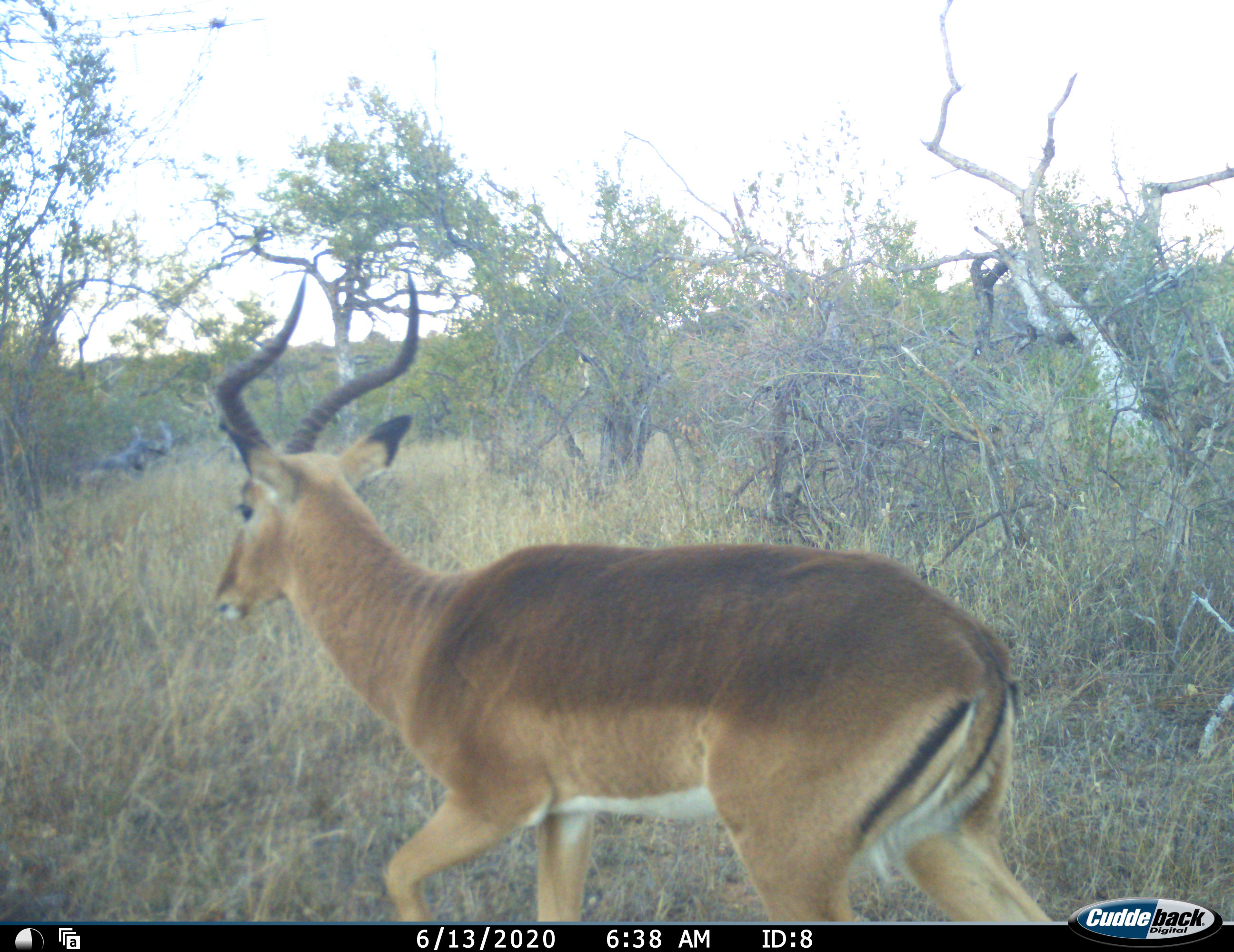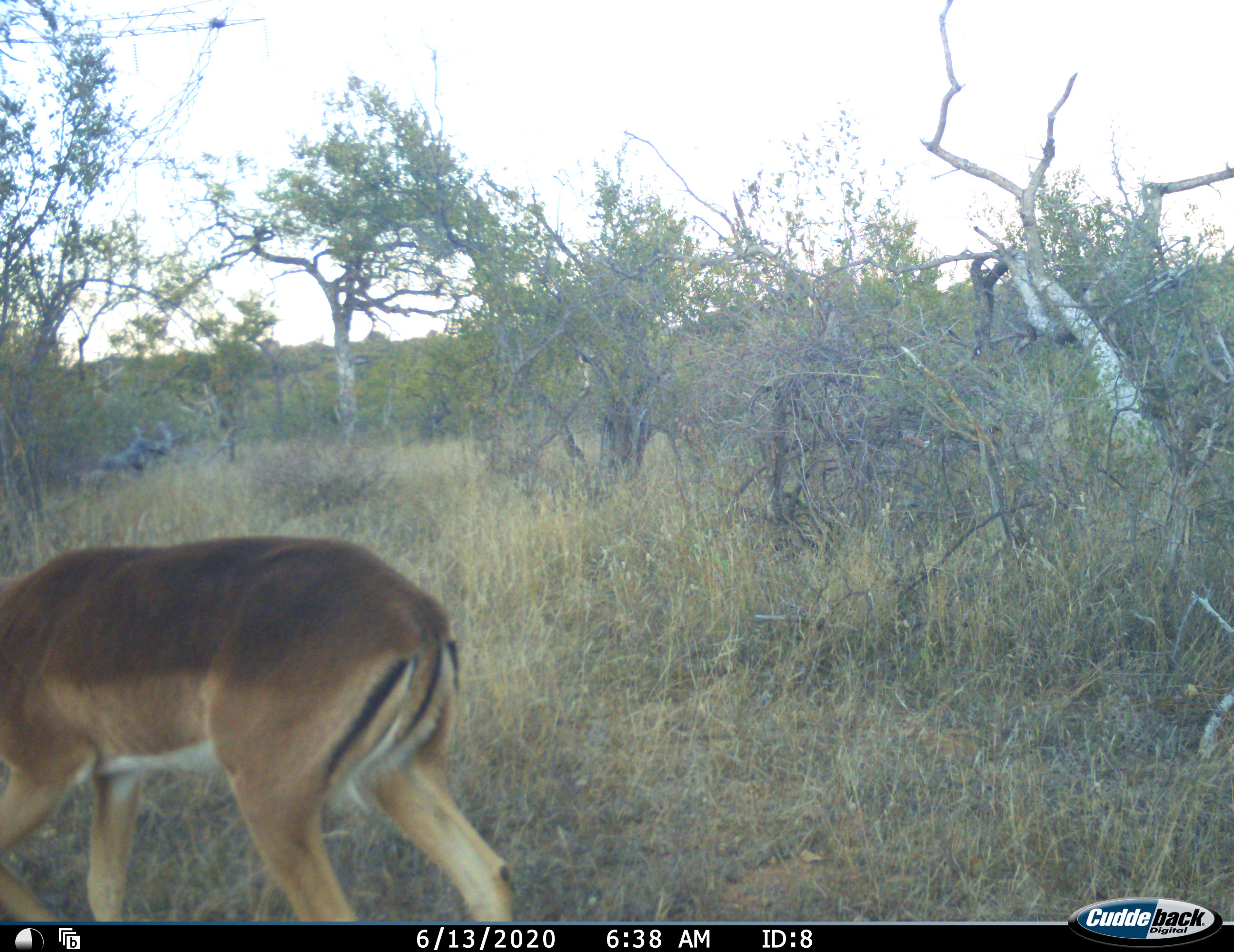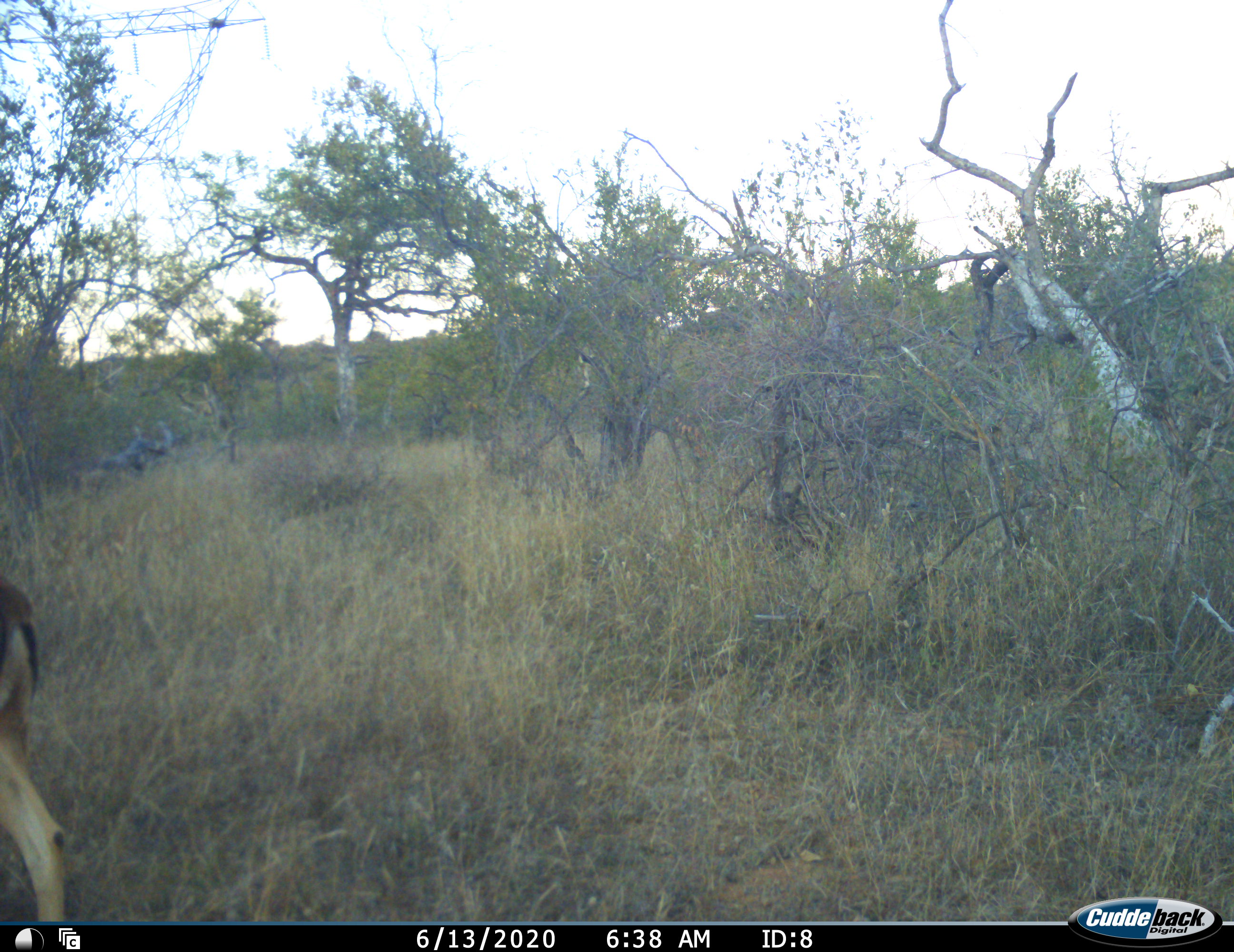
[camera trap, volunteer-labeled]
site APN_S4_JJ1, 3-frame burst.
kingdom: Animalia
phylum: Chordata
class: Mammalia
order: Artiodactyla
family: Bovidae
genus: Aepyceros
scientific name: Aepyceros melampus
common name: impala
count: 1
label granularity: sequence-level